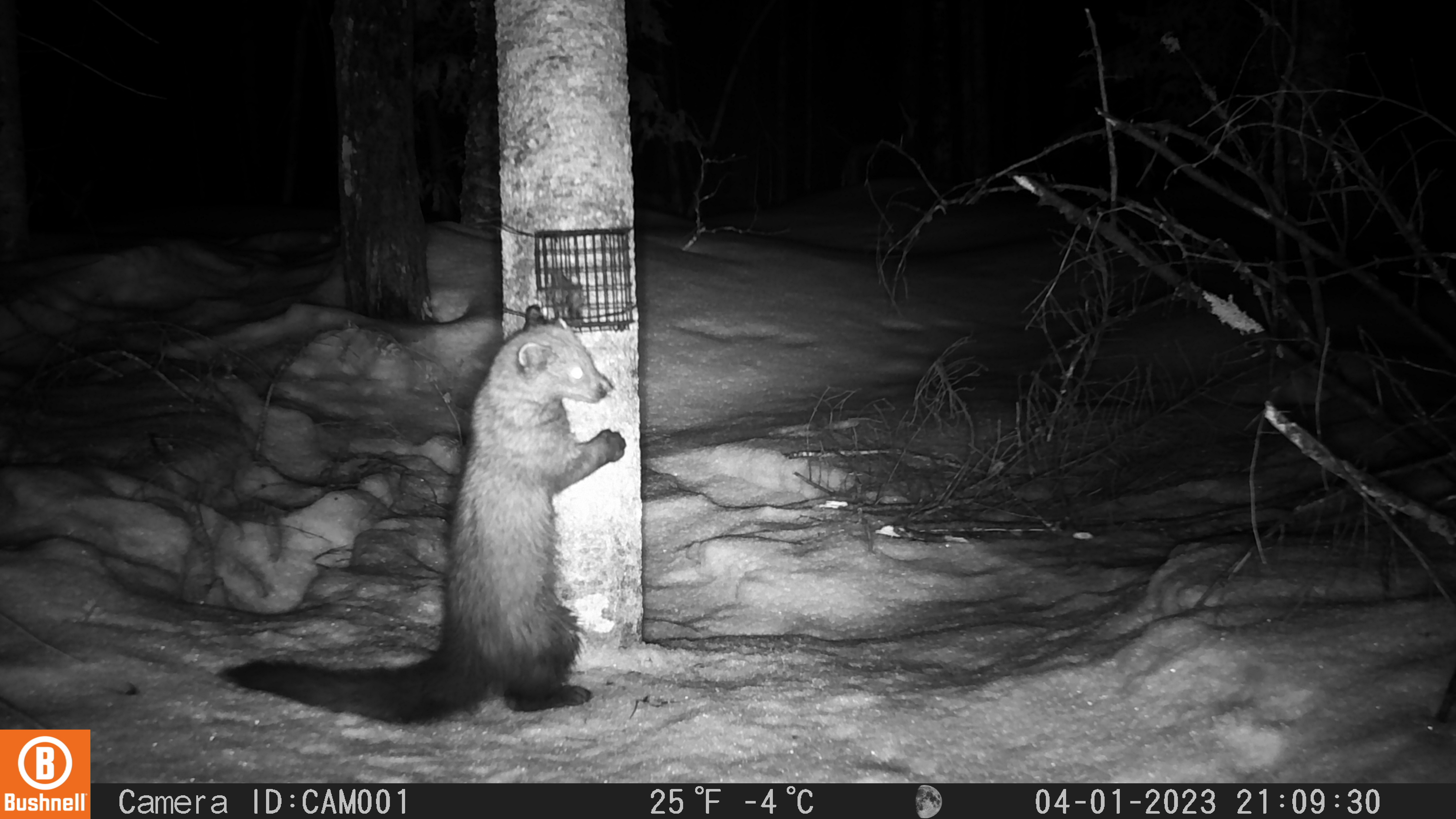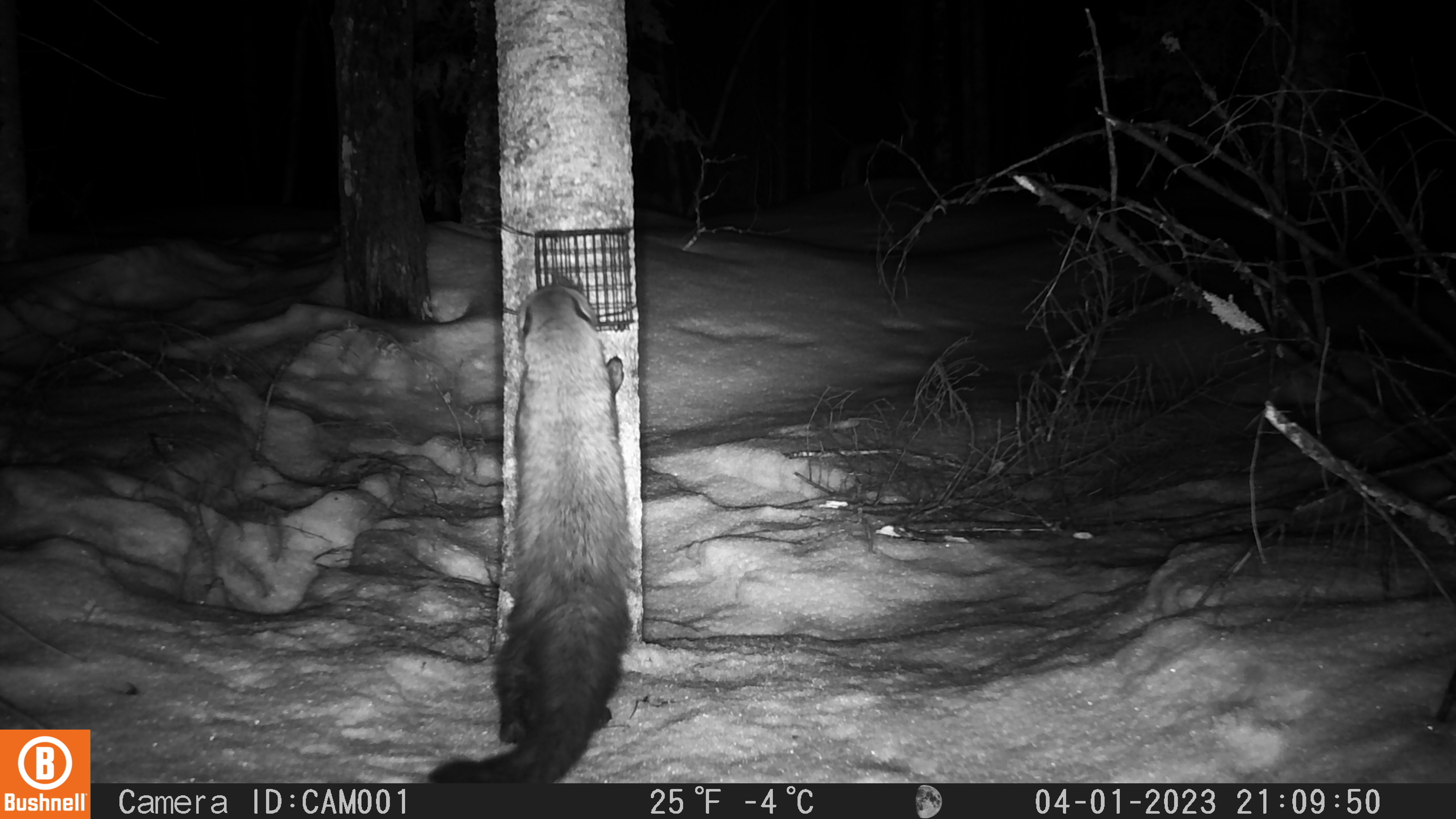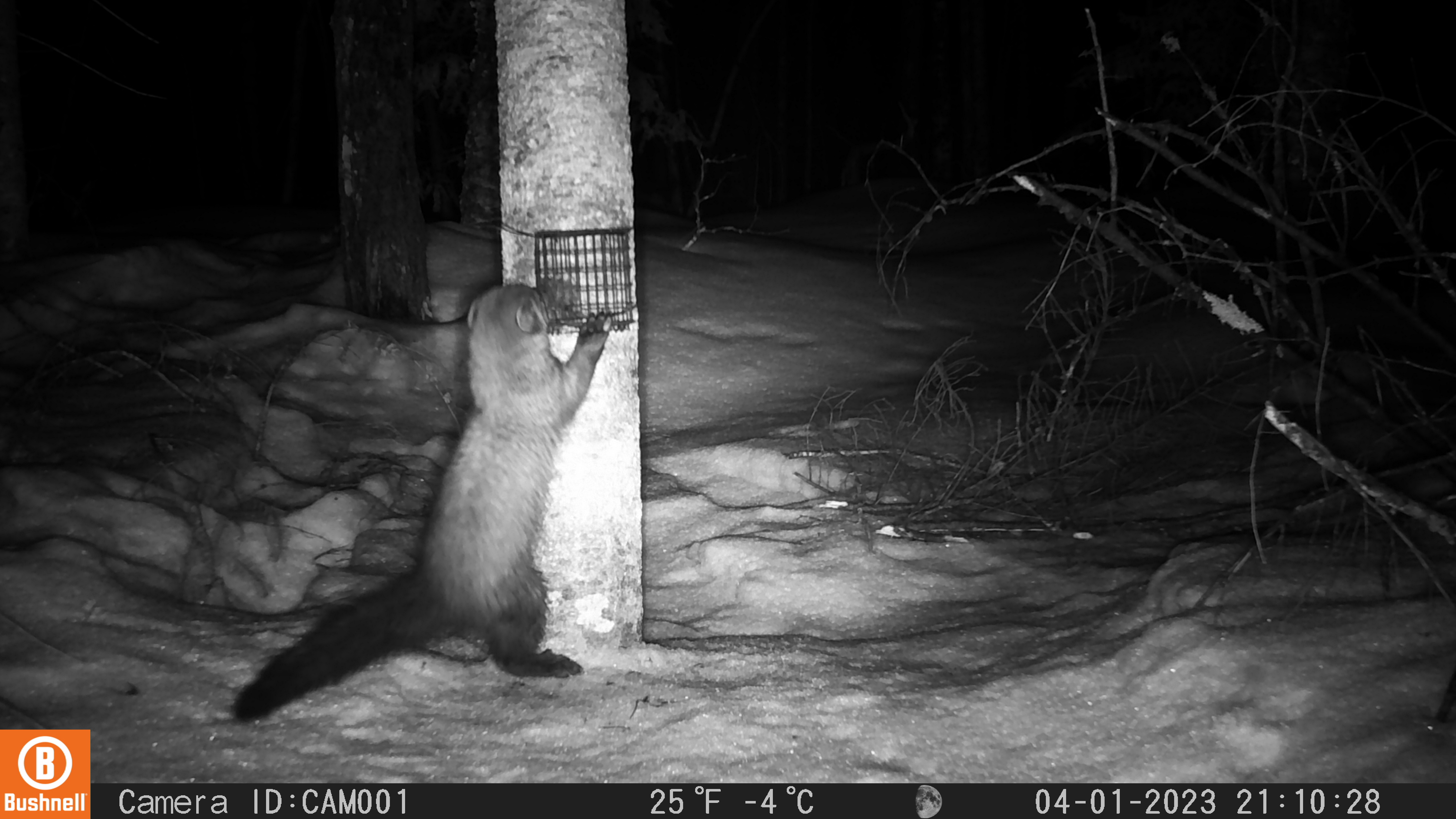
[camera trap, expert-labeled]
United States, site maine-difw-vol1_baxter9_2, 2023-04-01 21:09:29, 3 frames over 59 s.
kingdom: Animalia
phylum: Chordata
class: Mammalia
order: Carnivora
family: Mustelidae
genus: Pekania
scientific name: Pekania pennanti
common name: fisher